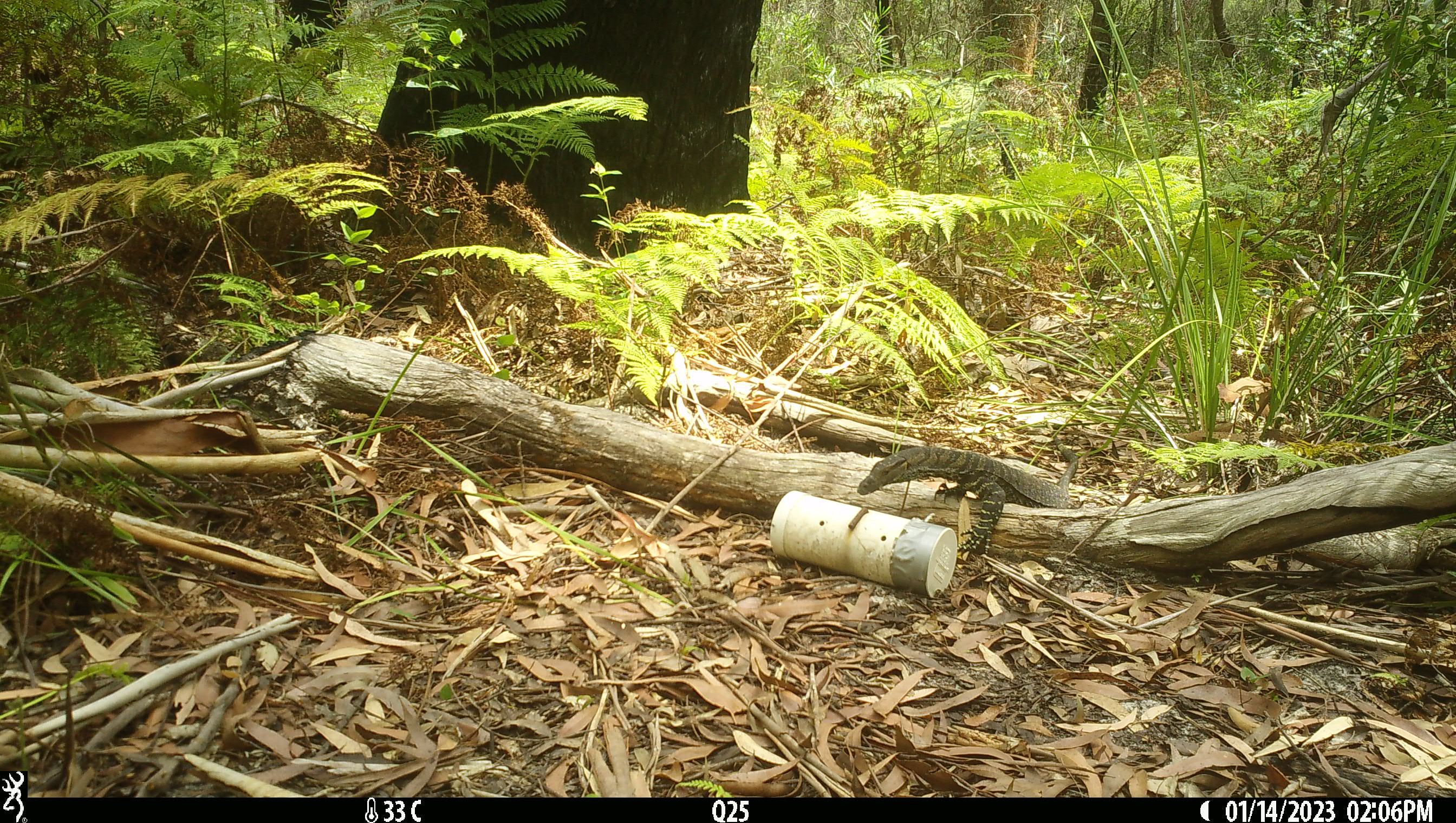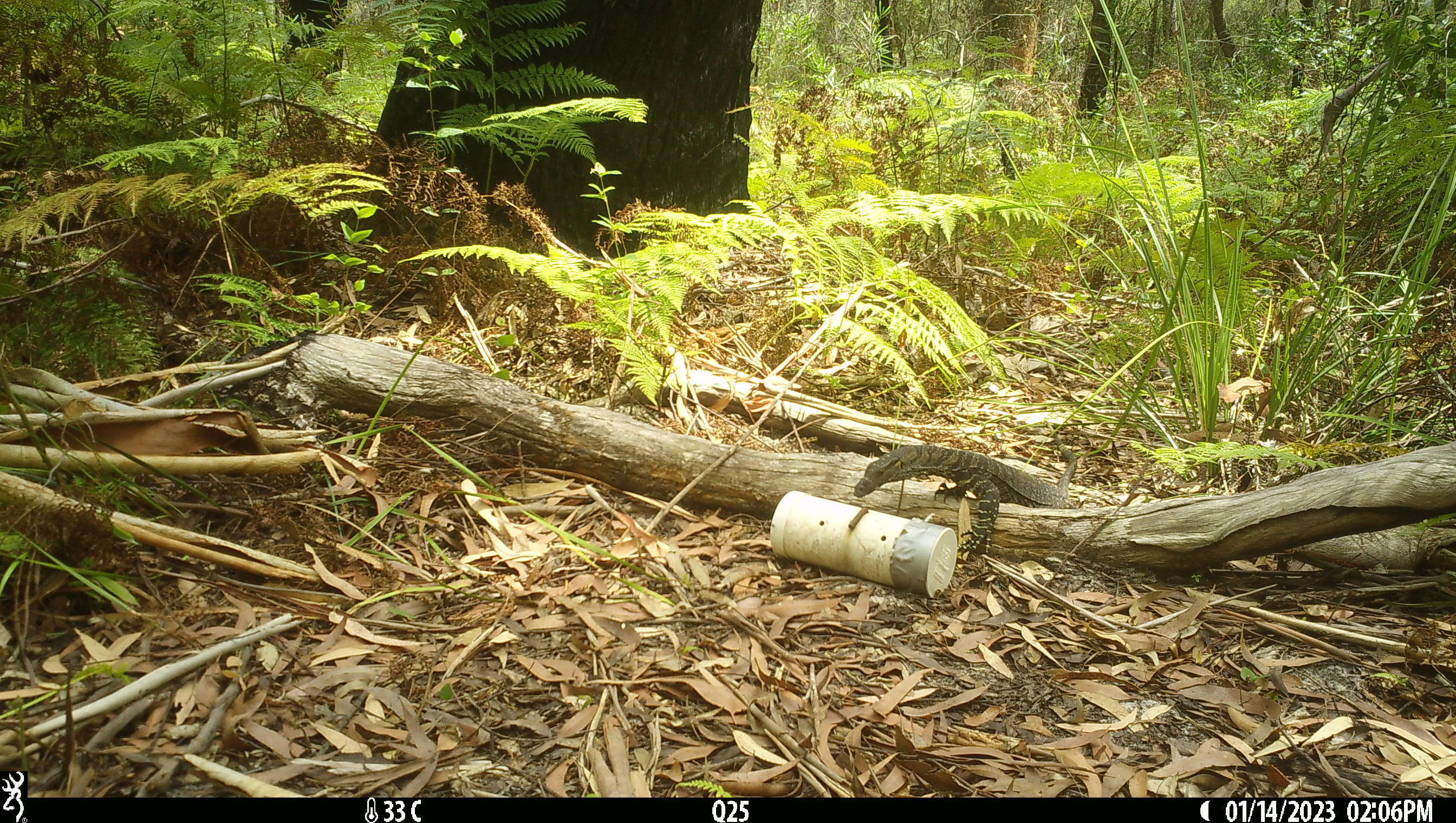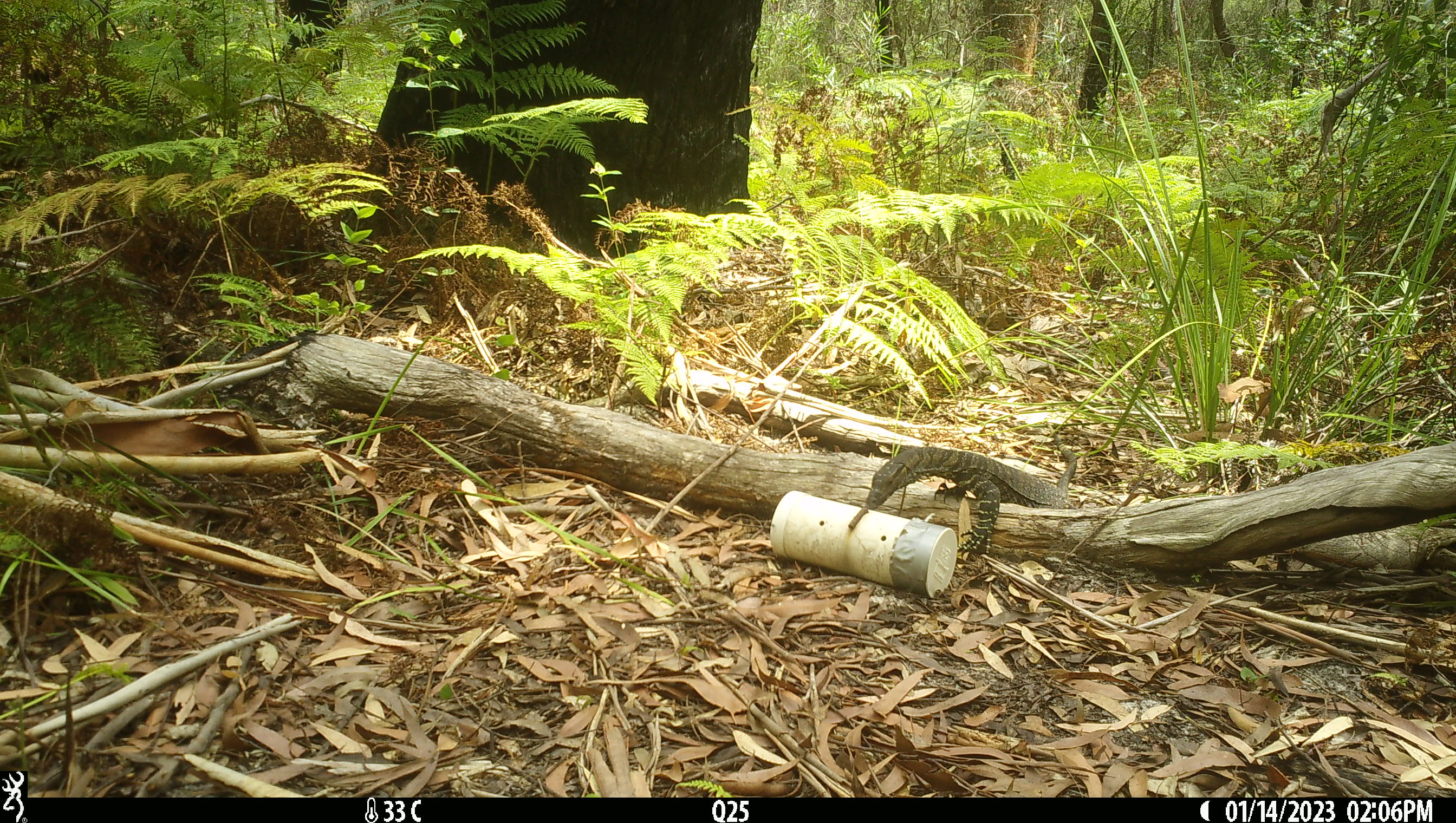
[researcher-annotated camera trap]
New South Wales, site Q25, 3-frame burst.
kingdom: Animalia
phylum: Chordata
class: Reptilia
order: Squamata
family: Varanidae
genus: Varanus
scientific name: Varanus varius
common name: lace monitor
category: goanna